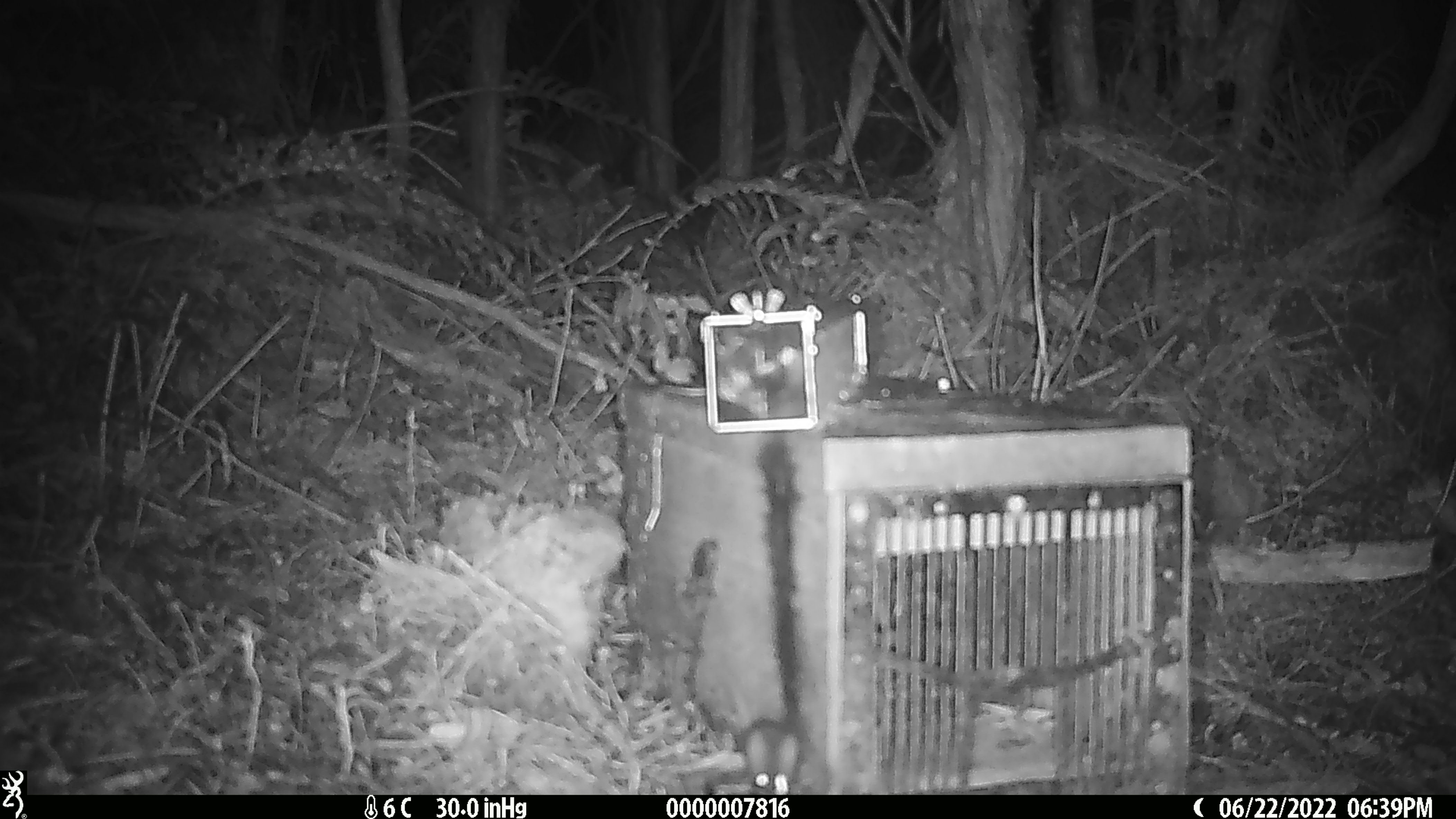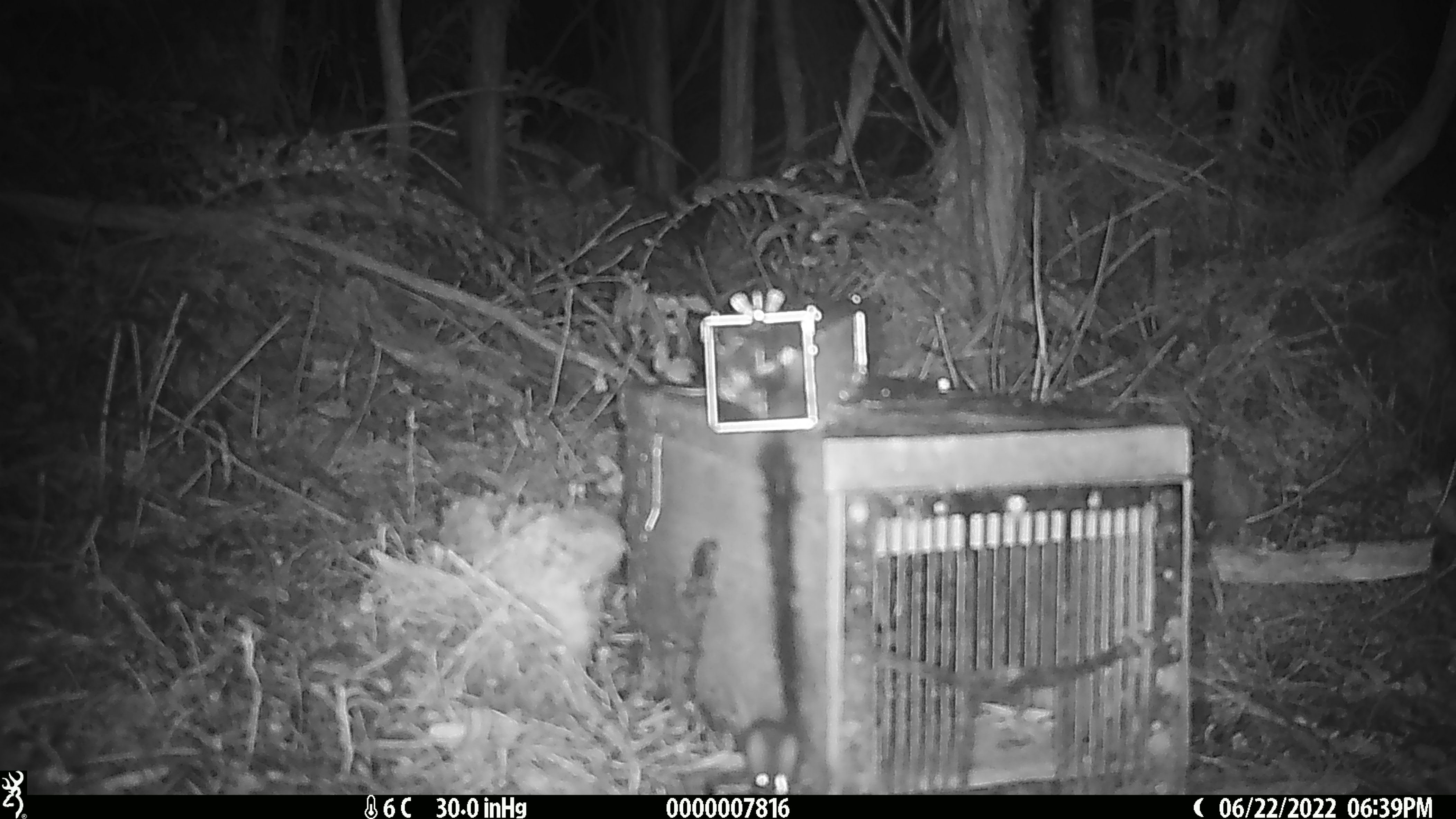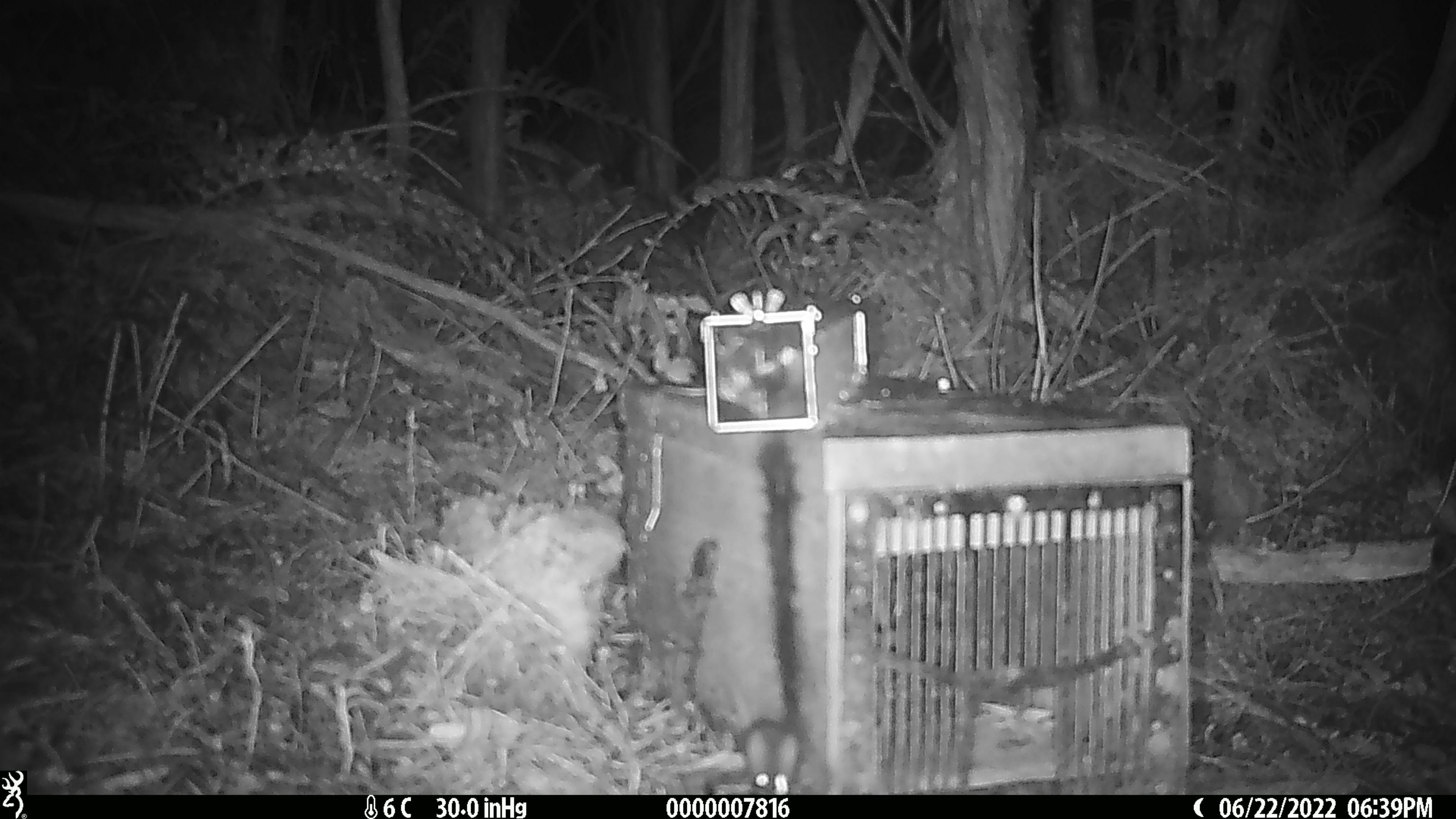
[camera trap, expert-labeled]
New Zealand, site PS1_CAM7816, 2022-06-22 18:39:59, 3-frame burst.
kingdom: Animalia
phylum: Chordata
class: Mammalia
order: Rodentia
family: Muridae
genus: Mus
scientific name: Mus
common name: mouse